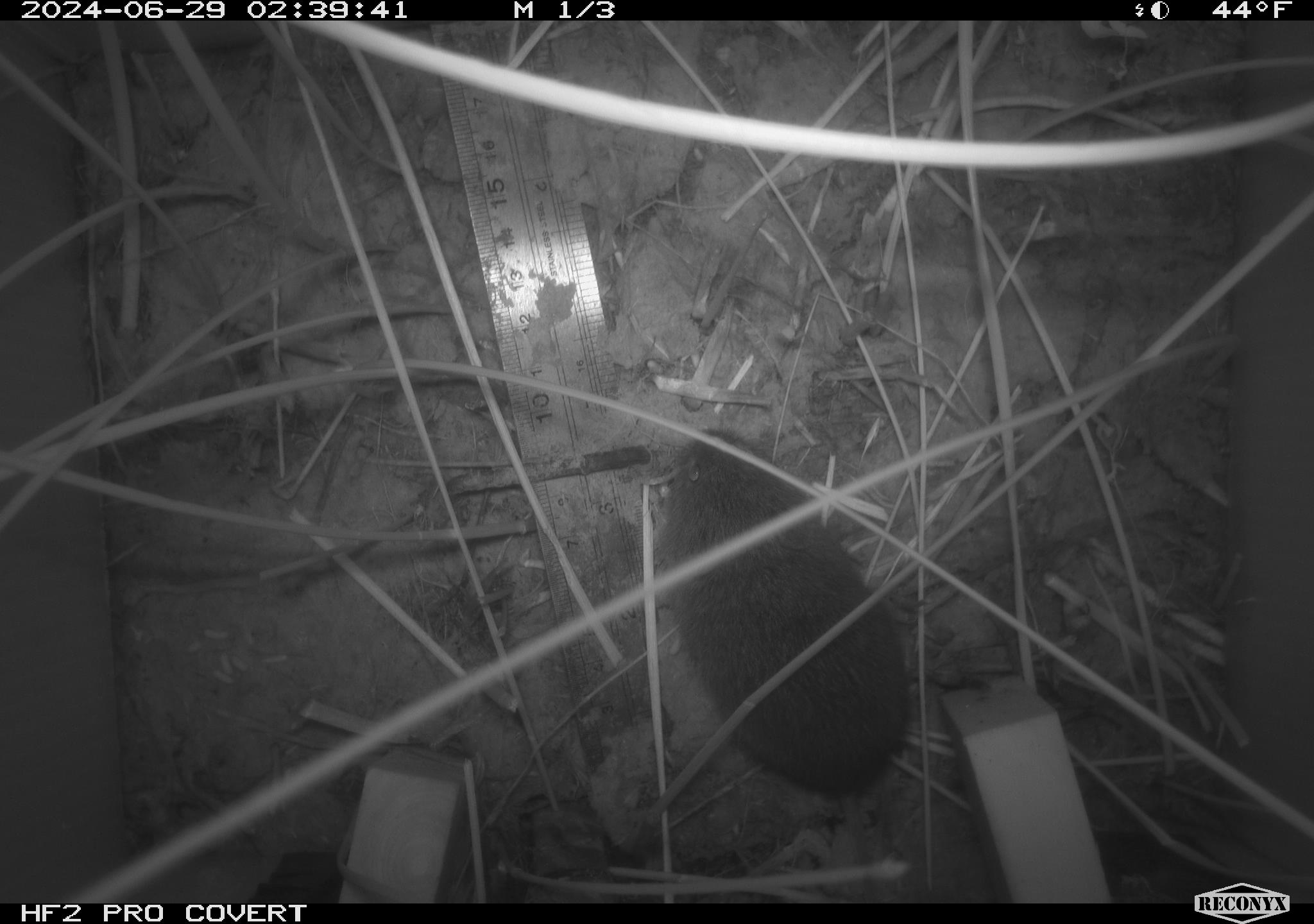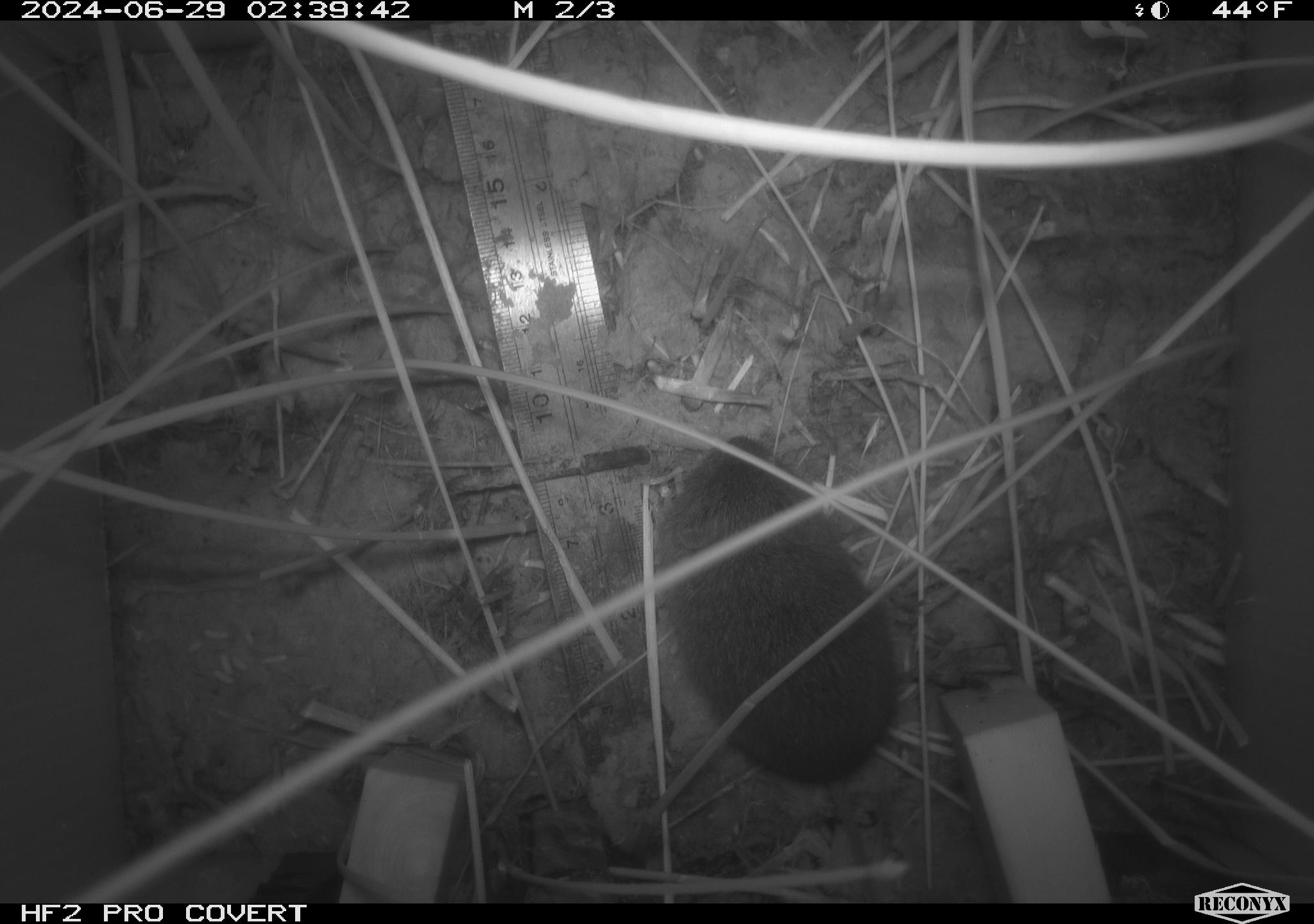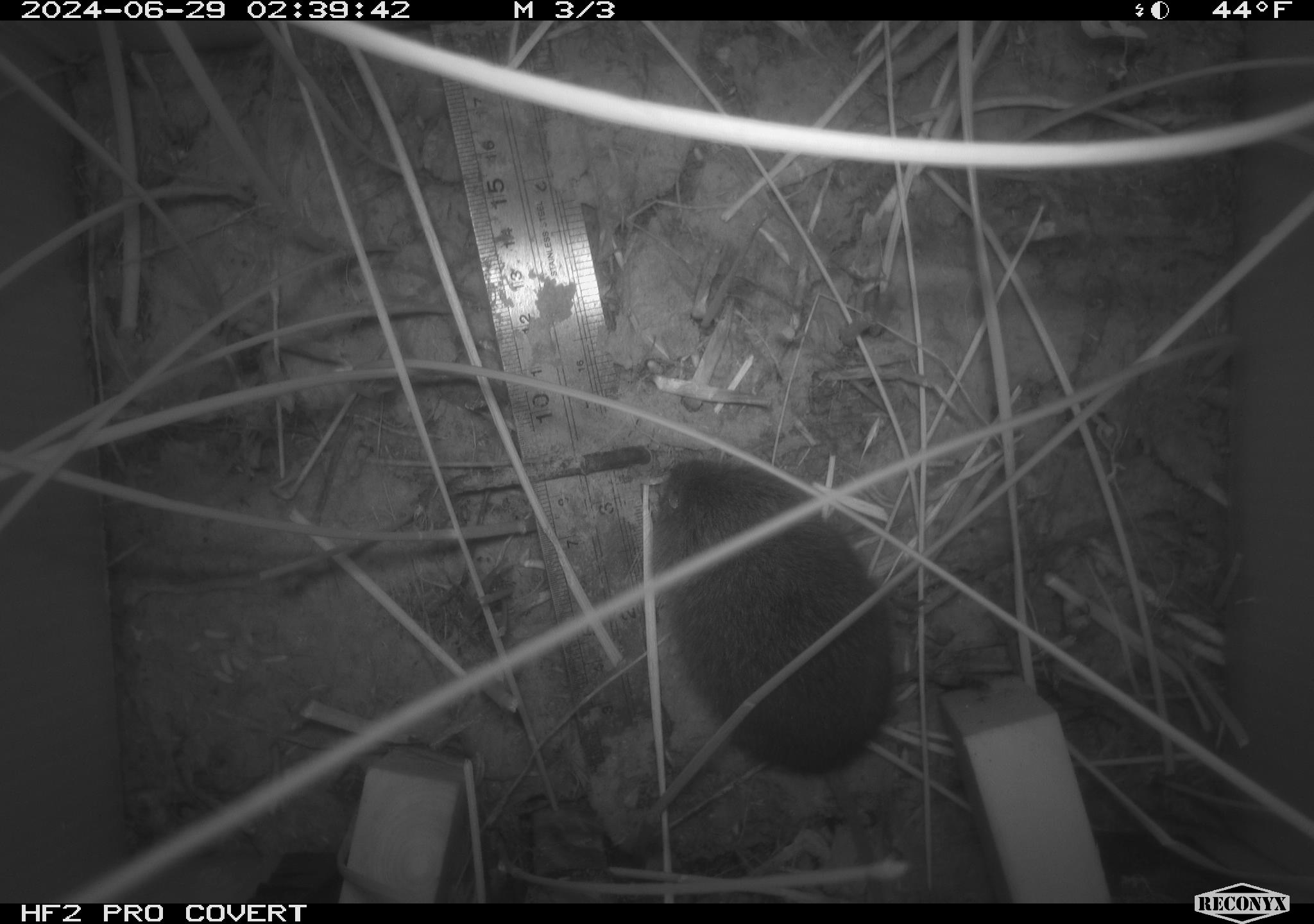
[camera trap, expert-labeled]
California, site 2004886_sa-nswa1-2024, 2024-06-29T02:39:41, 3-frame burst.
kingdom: Animalia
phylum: Chordata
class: Mammalia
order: Rodentia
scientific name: Rodentia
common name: rodent